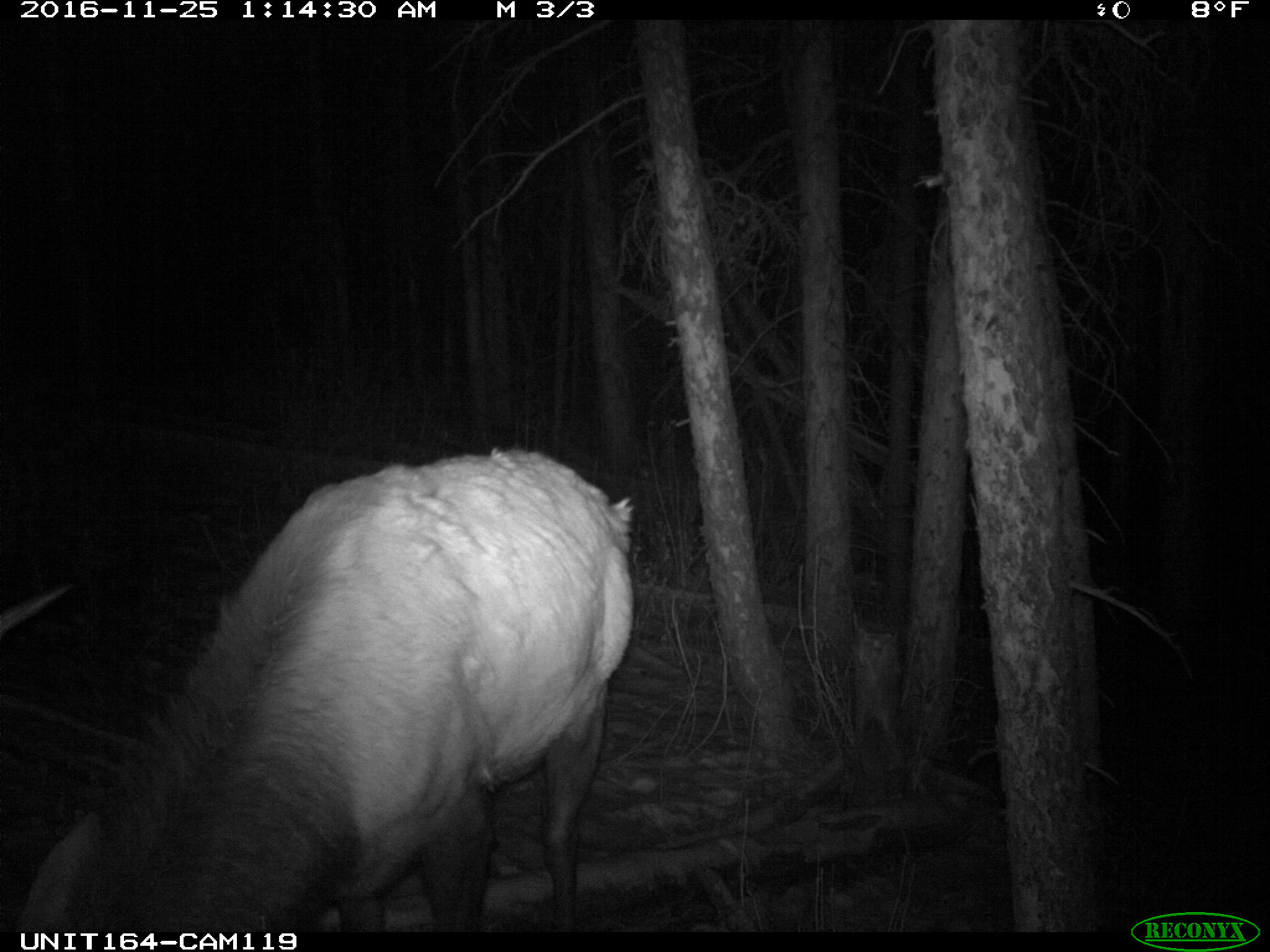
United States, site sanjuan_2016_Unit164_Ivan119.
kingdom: Animalia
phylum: Chordata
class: Mammalia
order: Artiodactyla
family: Cervidae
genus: Cervus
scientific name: Cervus elaphus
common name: red deer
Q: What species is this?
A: Cervus elaphus (red deer).